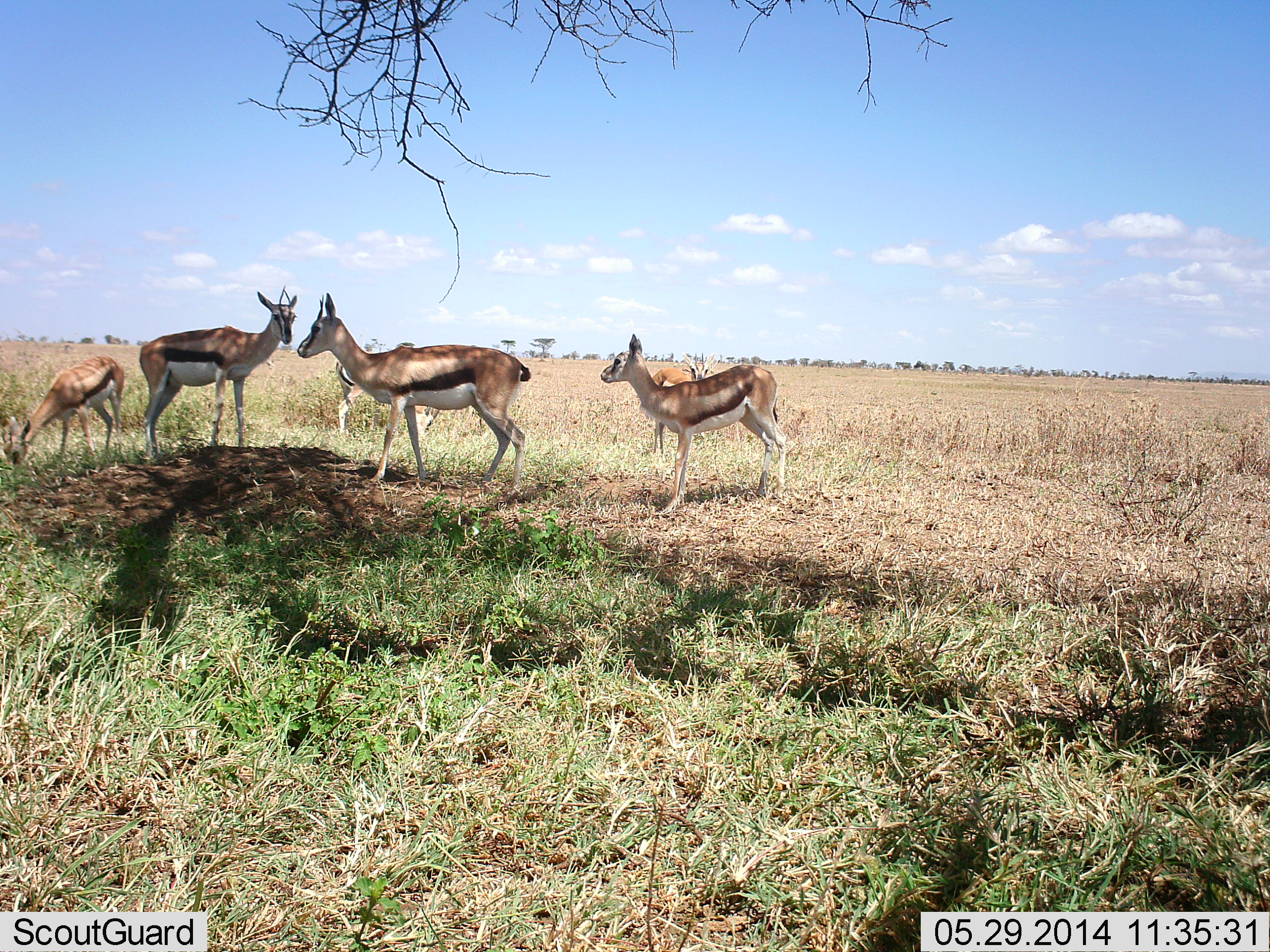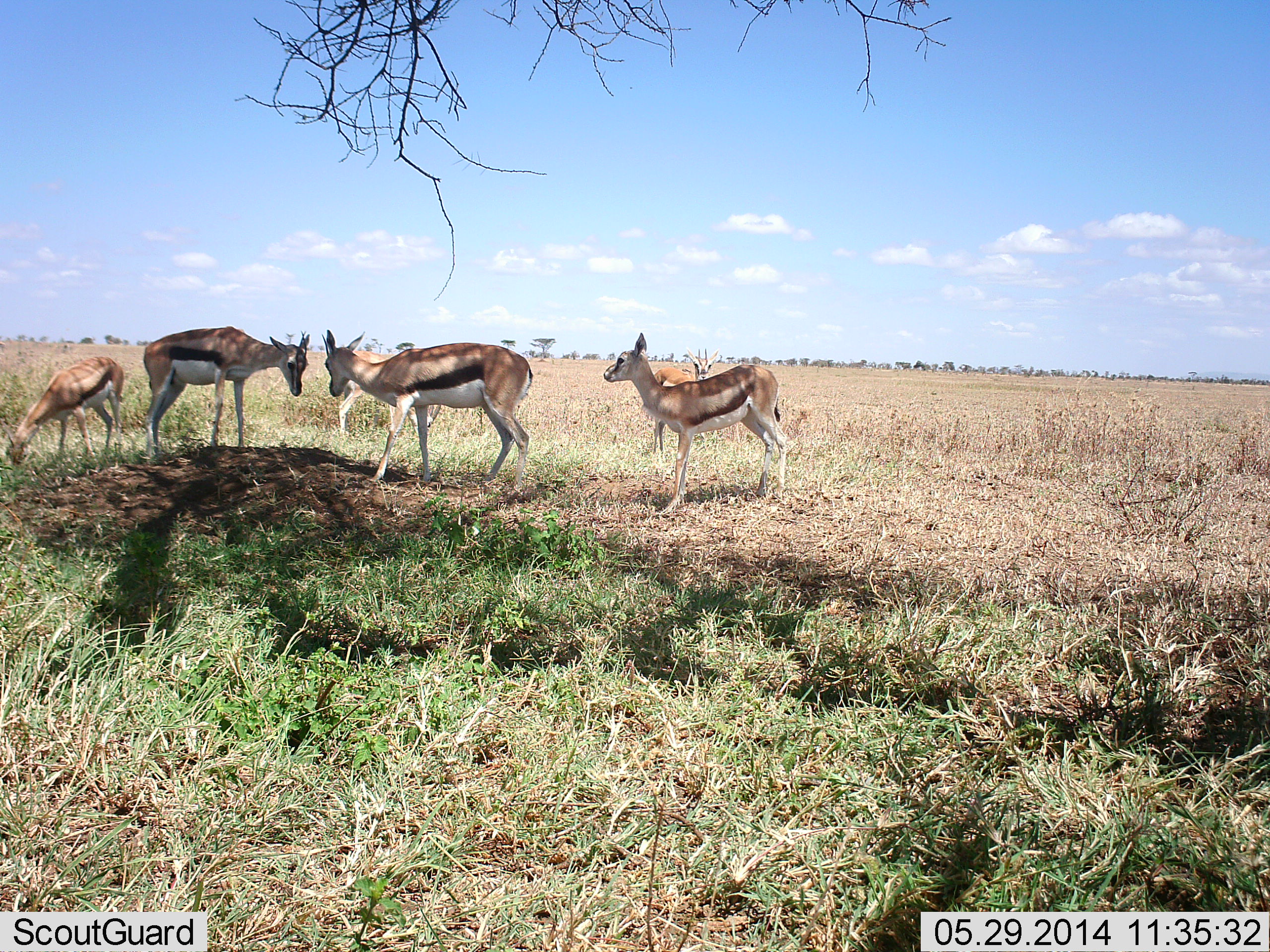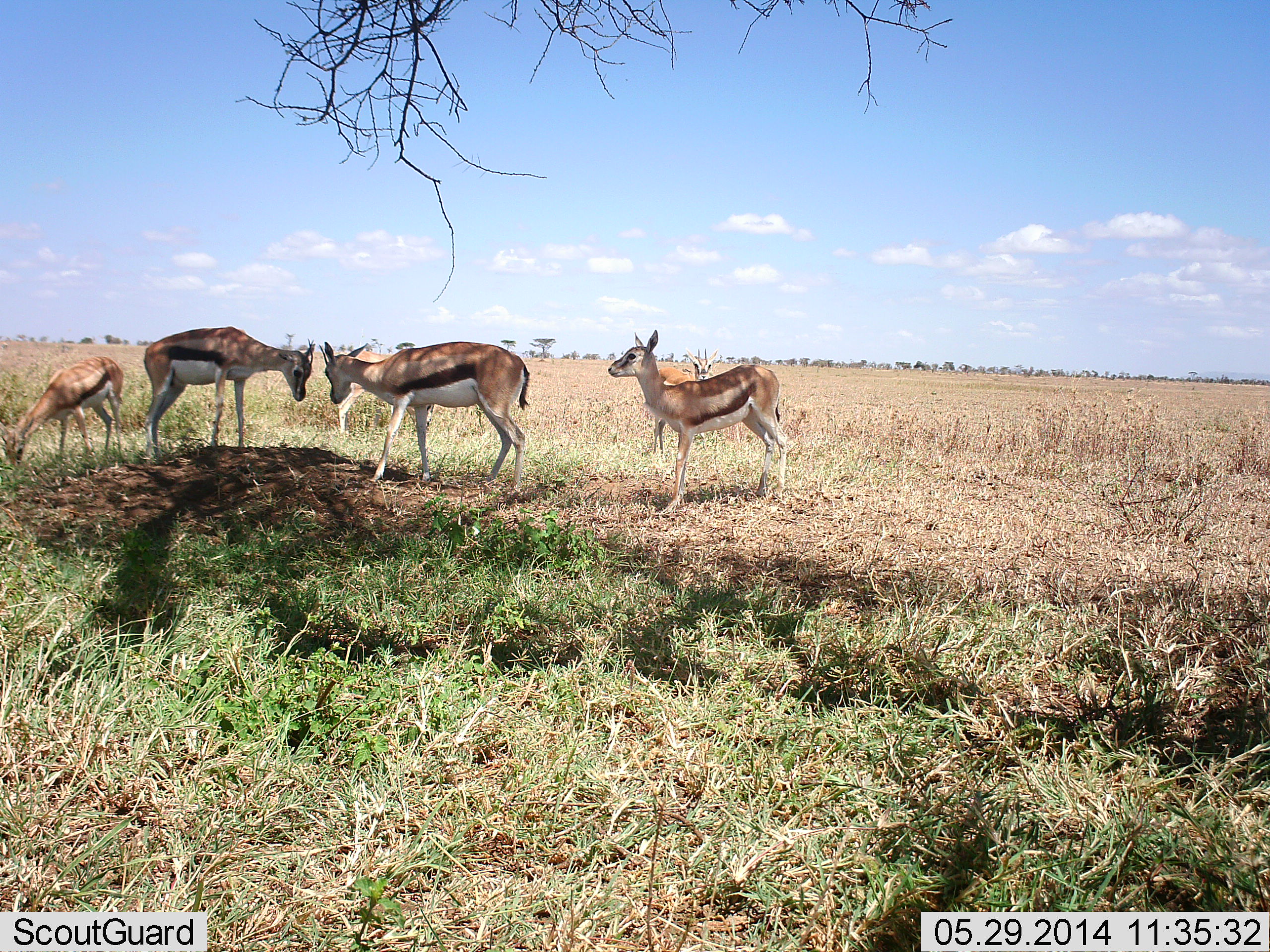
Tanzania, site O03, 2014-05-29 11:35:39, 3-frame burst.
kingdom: Animalia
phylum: Chordata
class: Mammalia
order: Artiodactyla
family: Bovidae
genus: Eudorcas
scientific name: Eudorcas thomsonii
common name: thomson's gazelle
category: gazellethomsons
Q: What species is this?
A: Gazellethomsons (thomson's gazelle) (Eudorcas thomsonii).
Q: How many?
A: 6.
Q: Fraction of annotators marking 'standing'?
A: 90%.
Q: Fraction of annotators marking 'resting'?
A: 0%.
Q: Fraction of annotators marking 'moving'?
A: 10%.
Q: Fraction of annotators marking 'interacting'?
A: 30%.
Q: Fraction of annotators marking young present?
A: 30%.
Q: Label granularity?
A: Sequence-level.